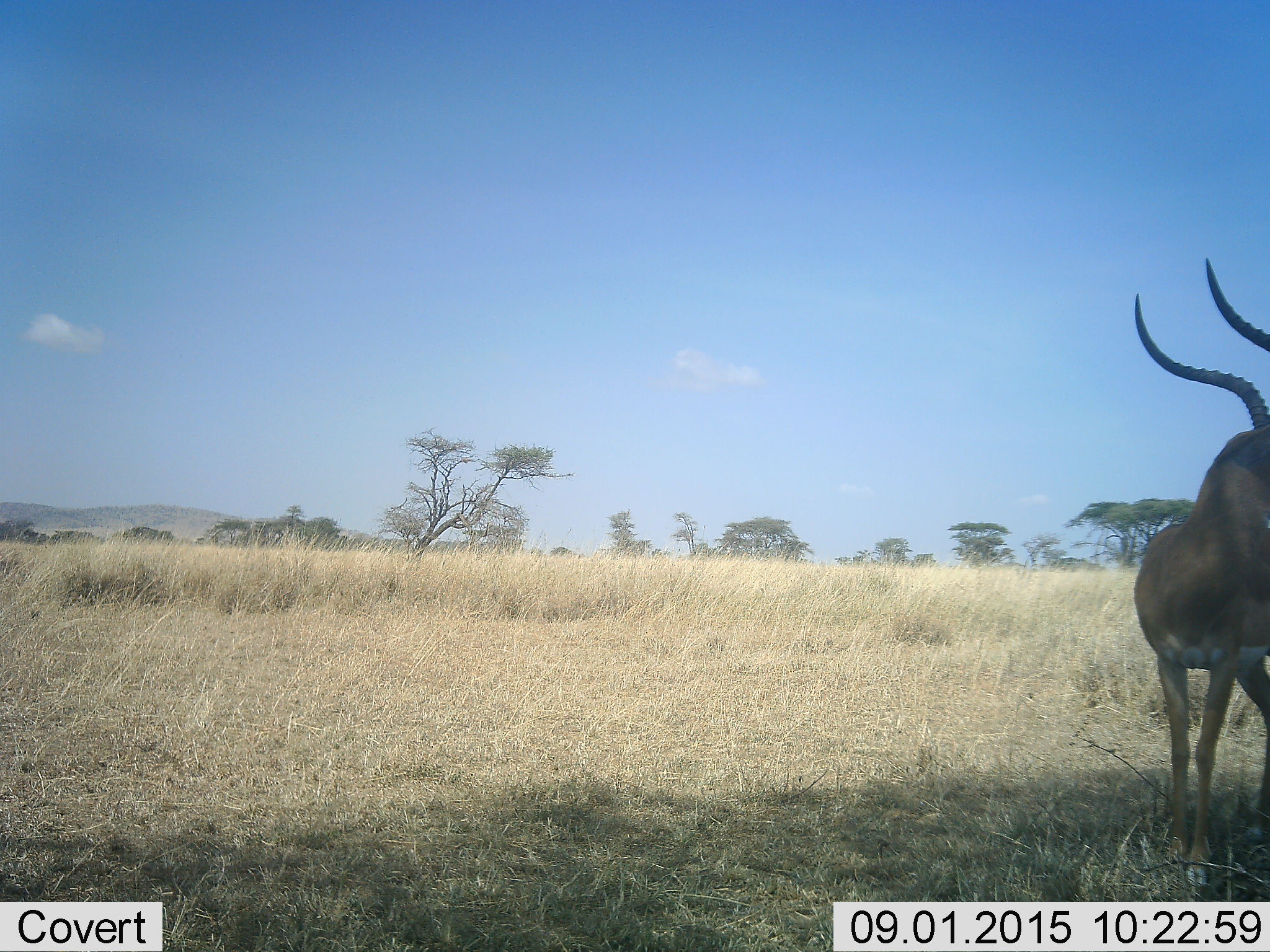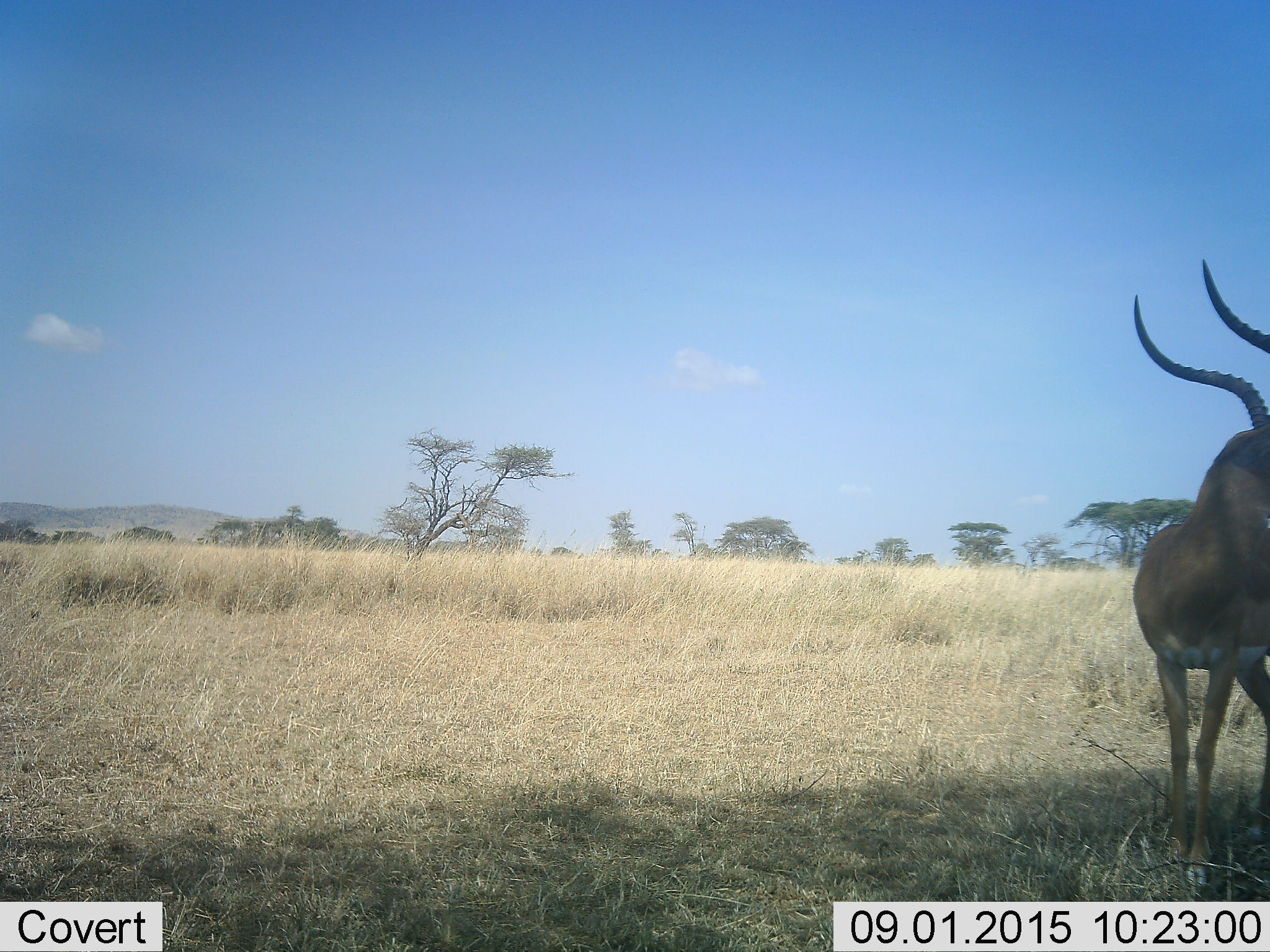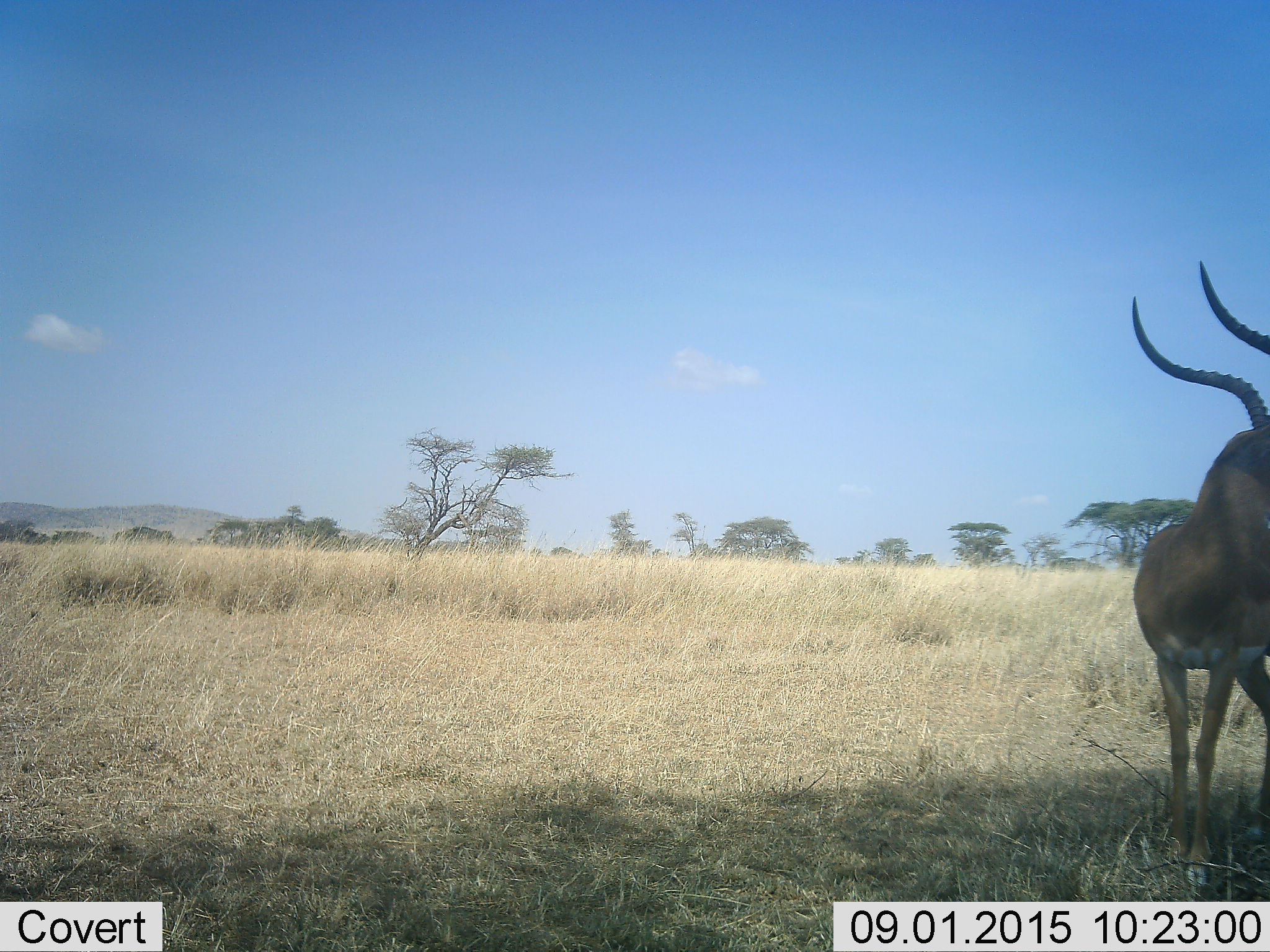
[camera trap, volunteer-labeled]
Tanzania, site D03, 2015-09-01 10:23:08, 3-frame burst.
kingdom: Animalia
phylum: Chordata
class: Mammalia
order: Artiodactyla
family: Bovidae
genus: Aepyceros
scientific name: Aepyceros melampus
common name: impala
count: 1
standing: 100%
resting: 0%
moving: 0%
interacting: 0%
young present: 0%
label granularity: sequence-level